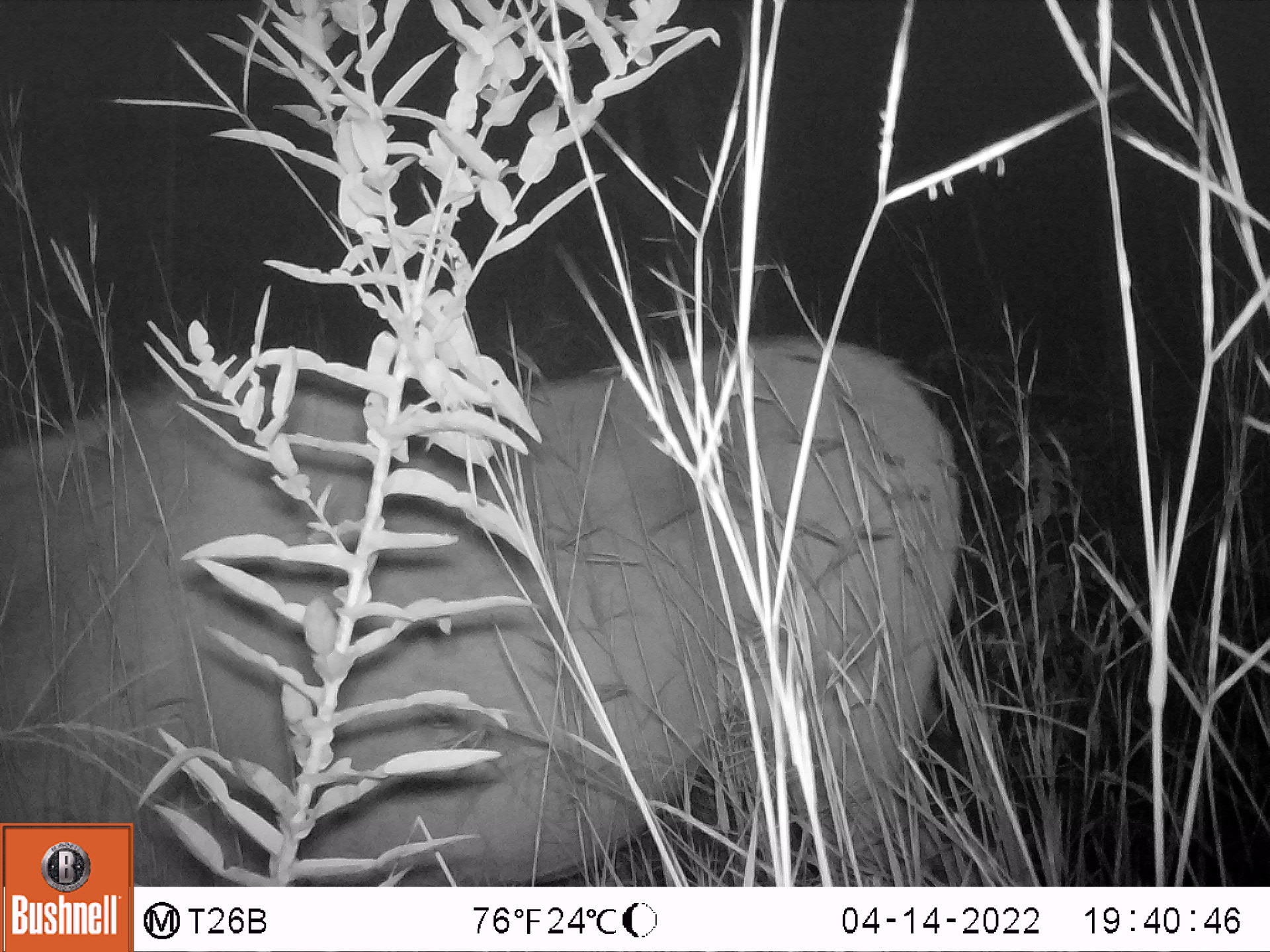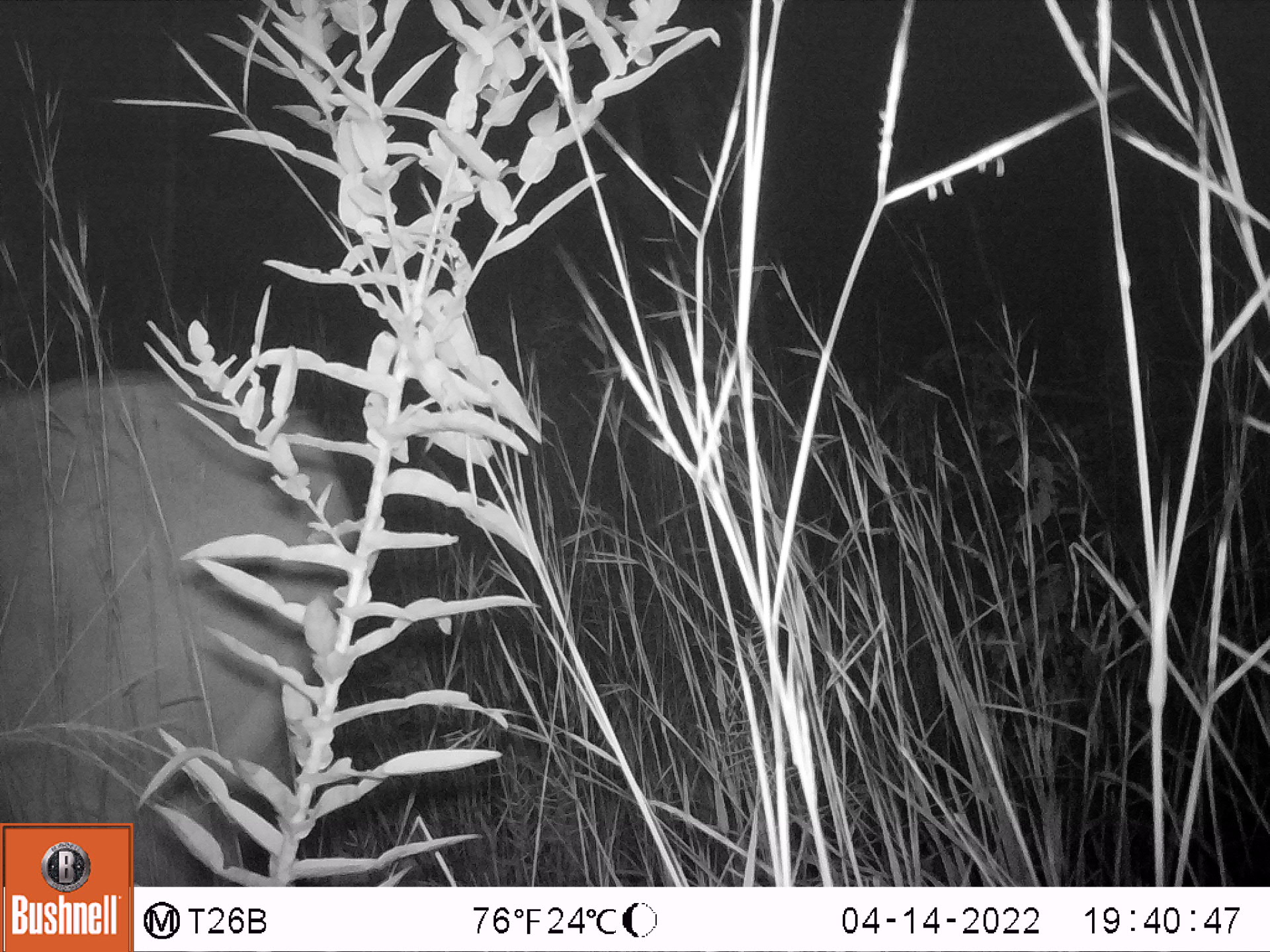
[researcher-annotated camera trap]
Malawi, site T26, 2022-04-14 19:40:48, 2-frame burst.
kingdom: Animalia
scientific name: Animalia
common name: other animal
Other animal (Animalia), count 1.